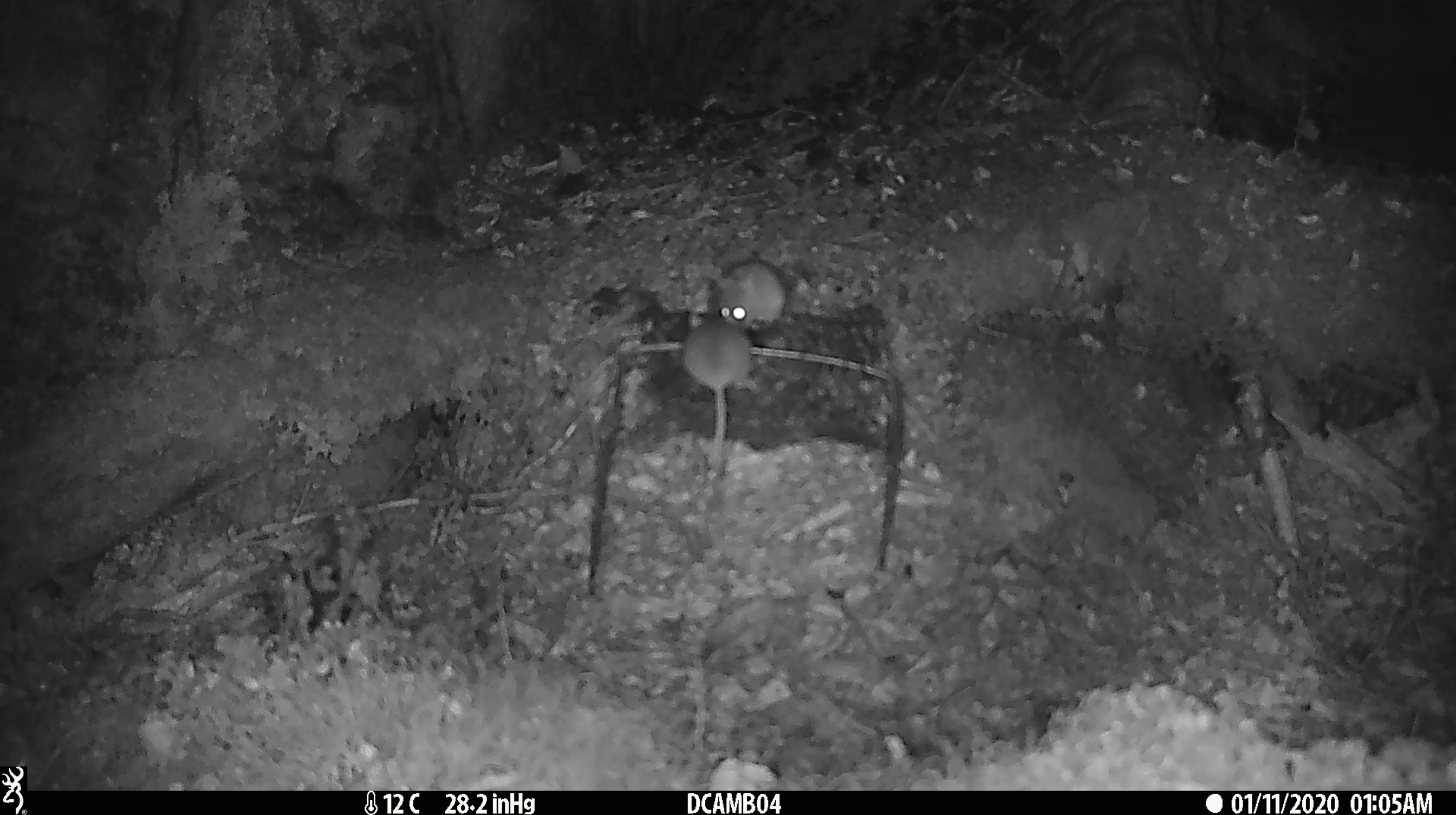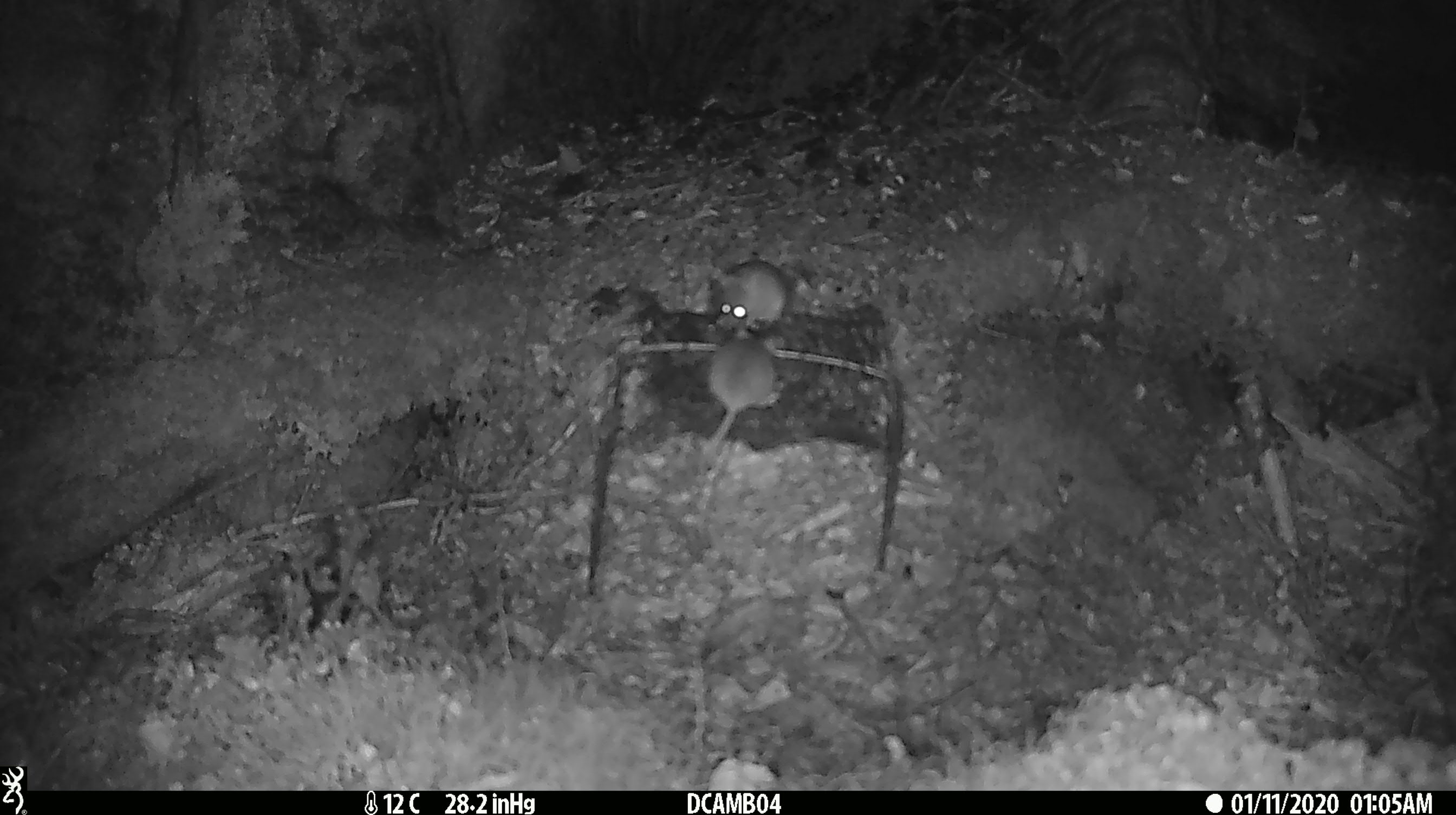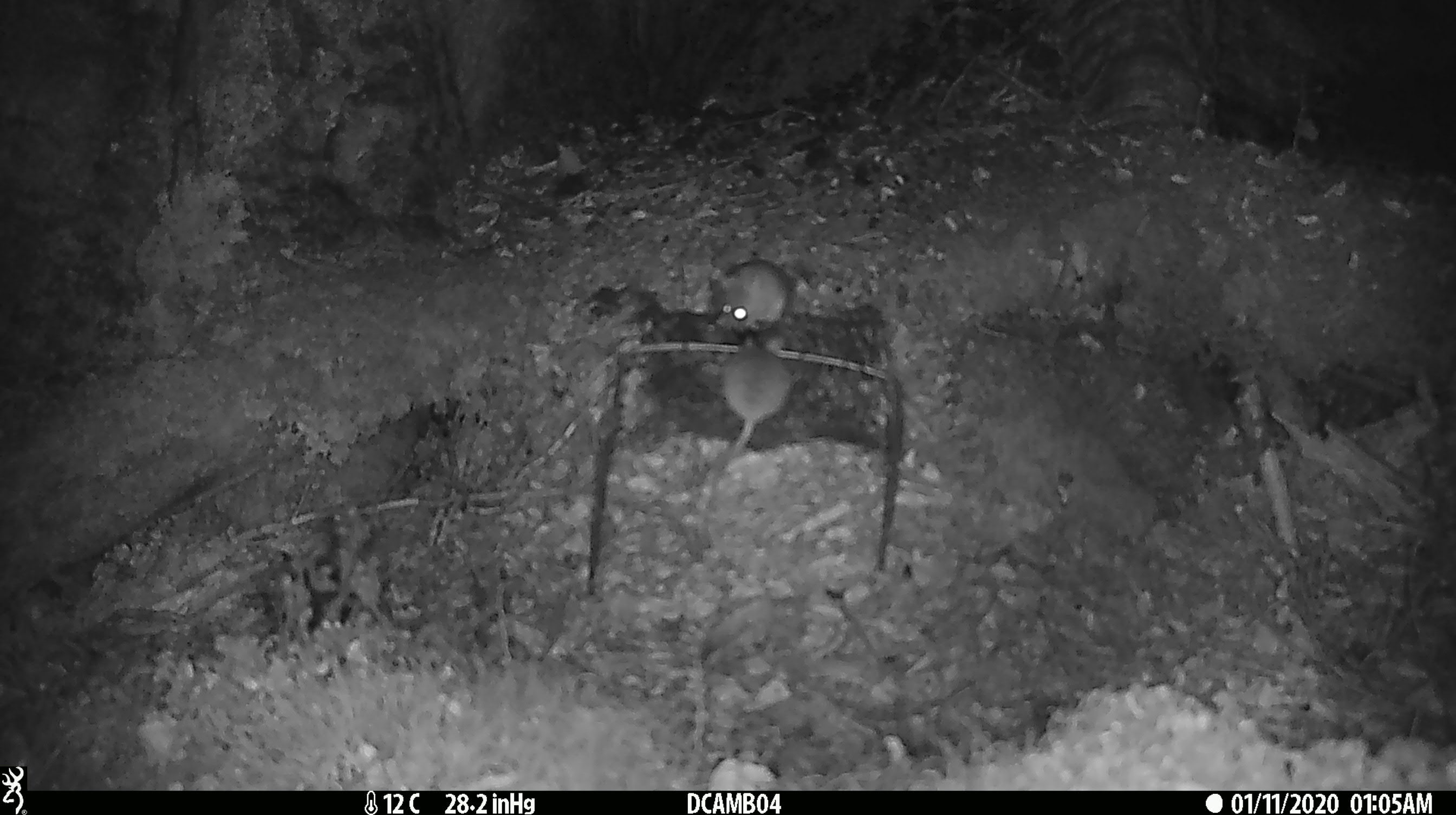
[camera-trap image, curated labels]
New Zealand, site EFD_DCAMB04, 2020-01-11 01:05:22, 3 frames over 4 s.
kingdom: Animalia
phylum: Chordata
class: Mammalia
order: Rodentia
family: Muridae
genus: Mus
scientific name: Mus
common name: mouse